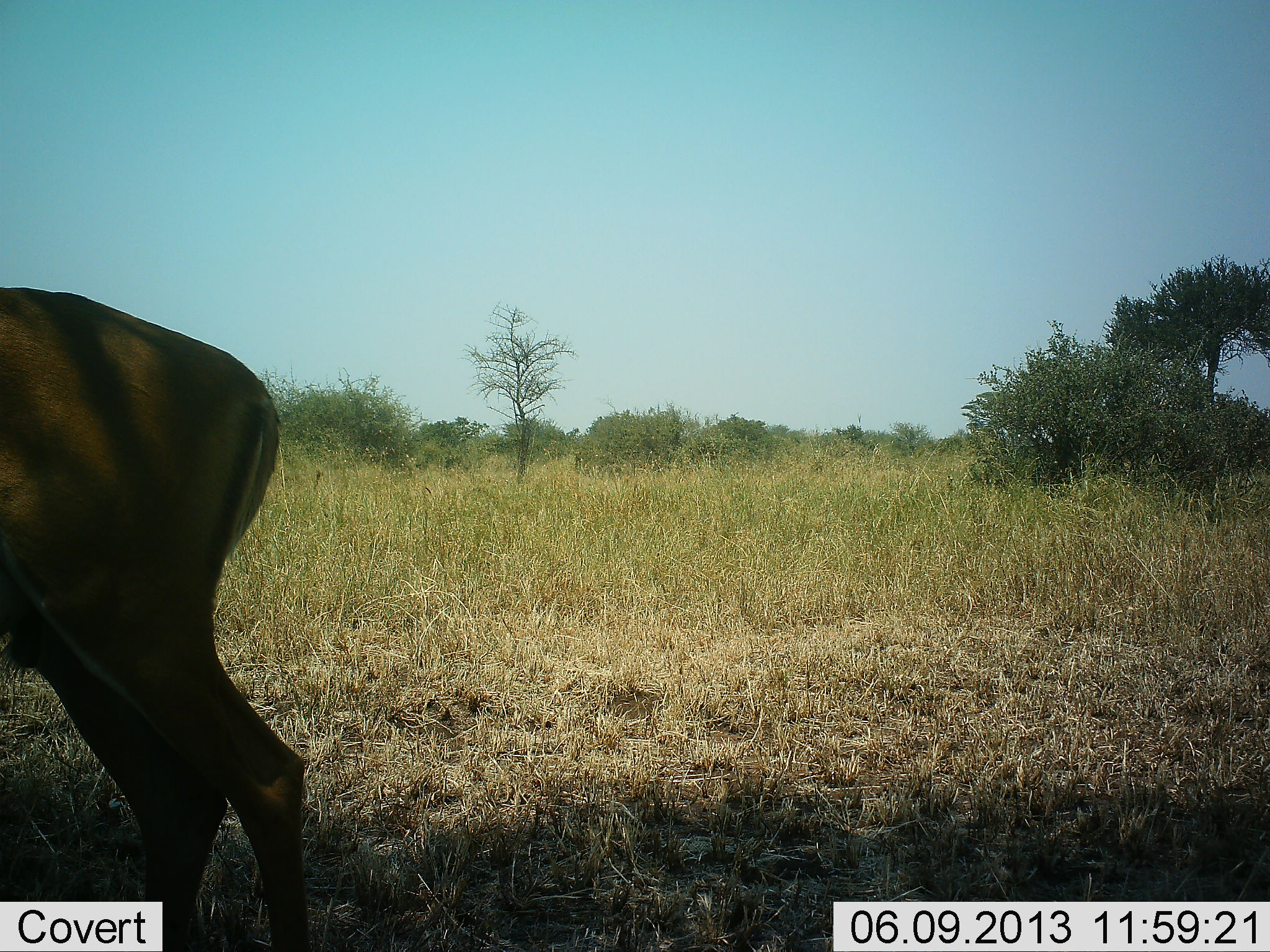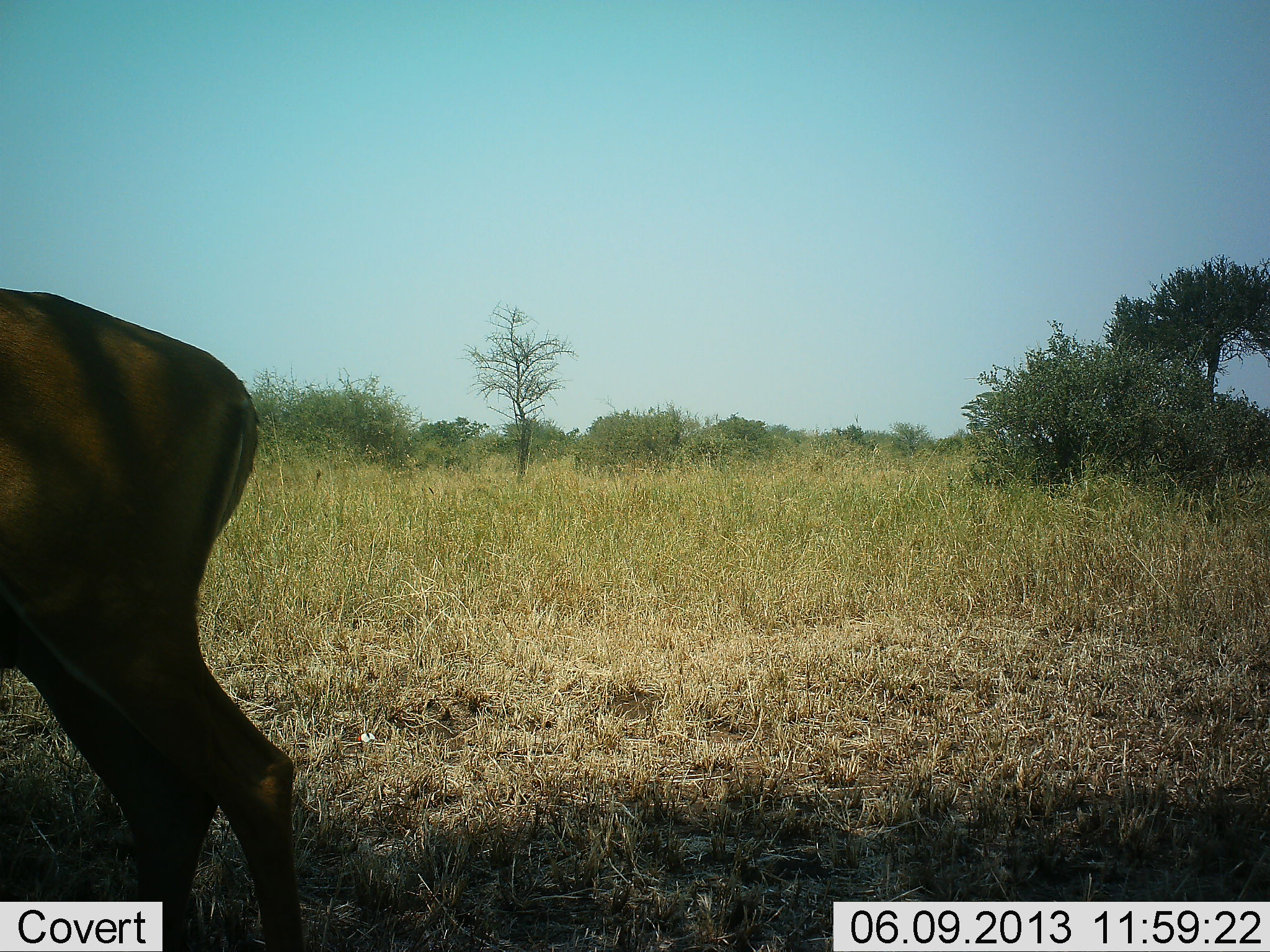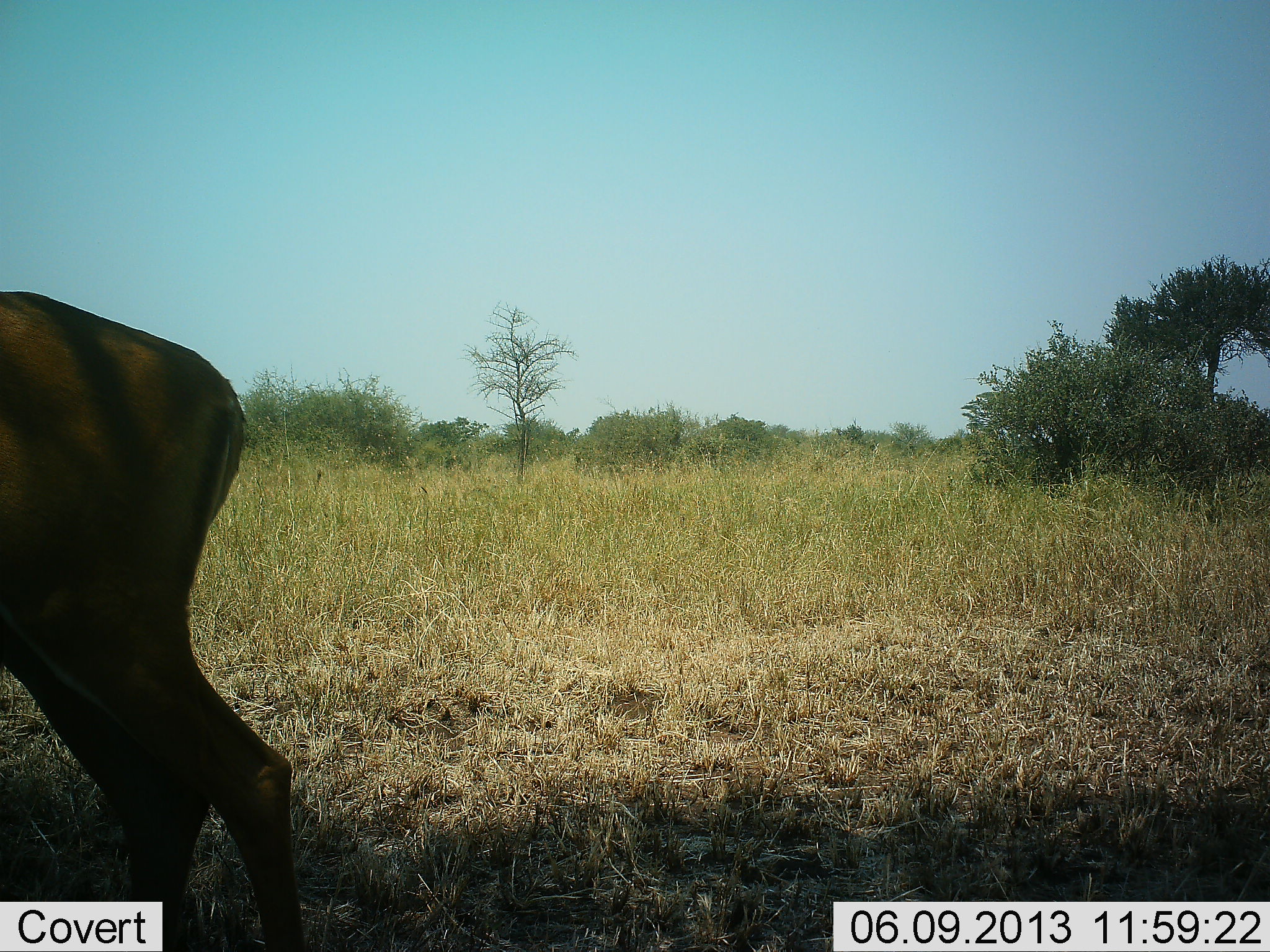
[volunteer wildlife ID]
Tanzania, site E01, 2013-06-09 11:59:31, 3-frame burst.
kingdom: Animalia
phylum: Chordata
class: Mammalia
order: Artiodactyla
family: Bovidae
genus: Aepyceros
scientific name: Aepyceros melampus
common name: impala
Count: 1.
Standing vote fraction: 92%.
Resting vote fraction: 0%.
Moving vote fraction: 8%.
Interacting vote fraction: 0%.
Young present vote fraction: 0%.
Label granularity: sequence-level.